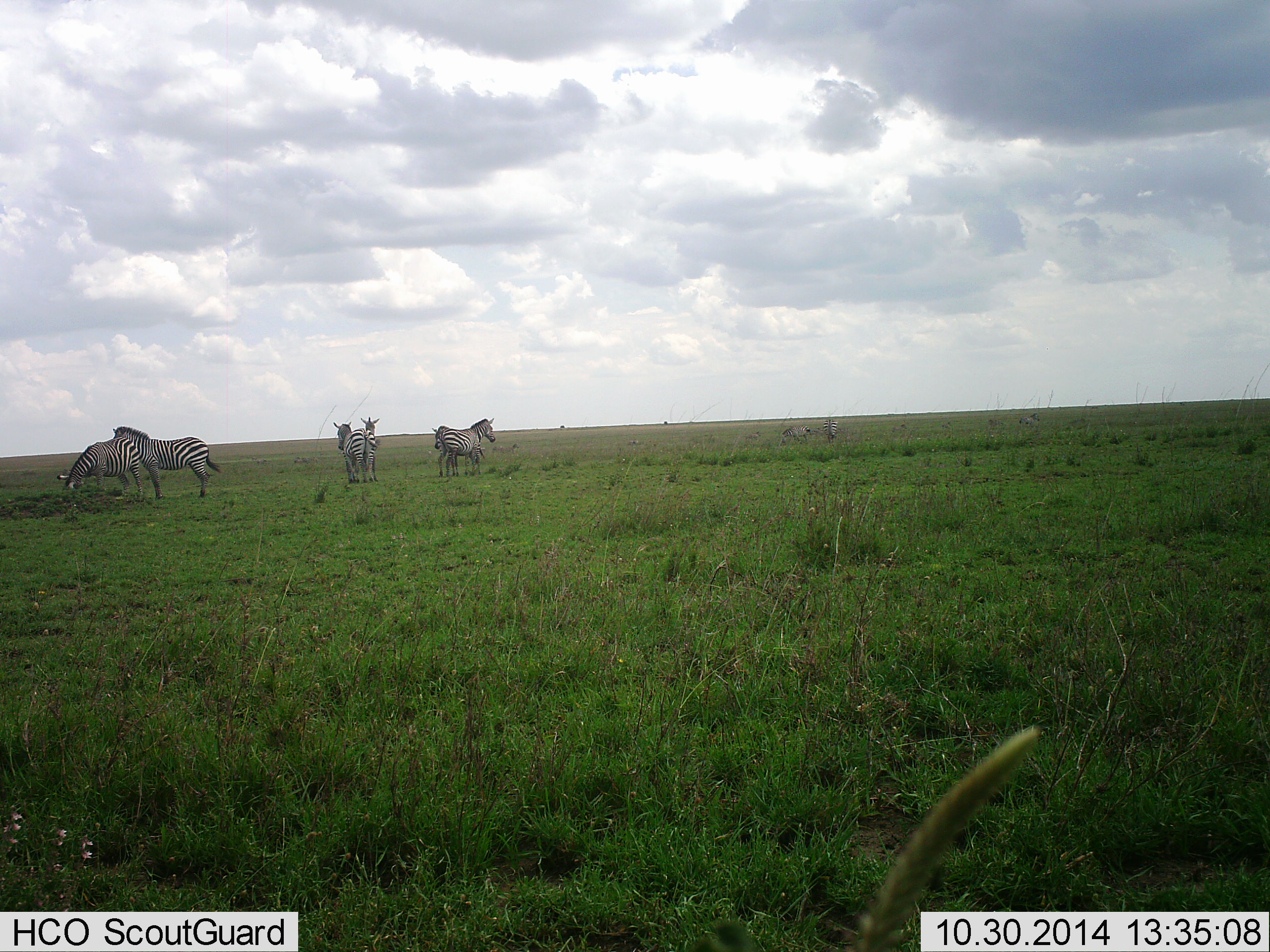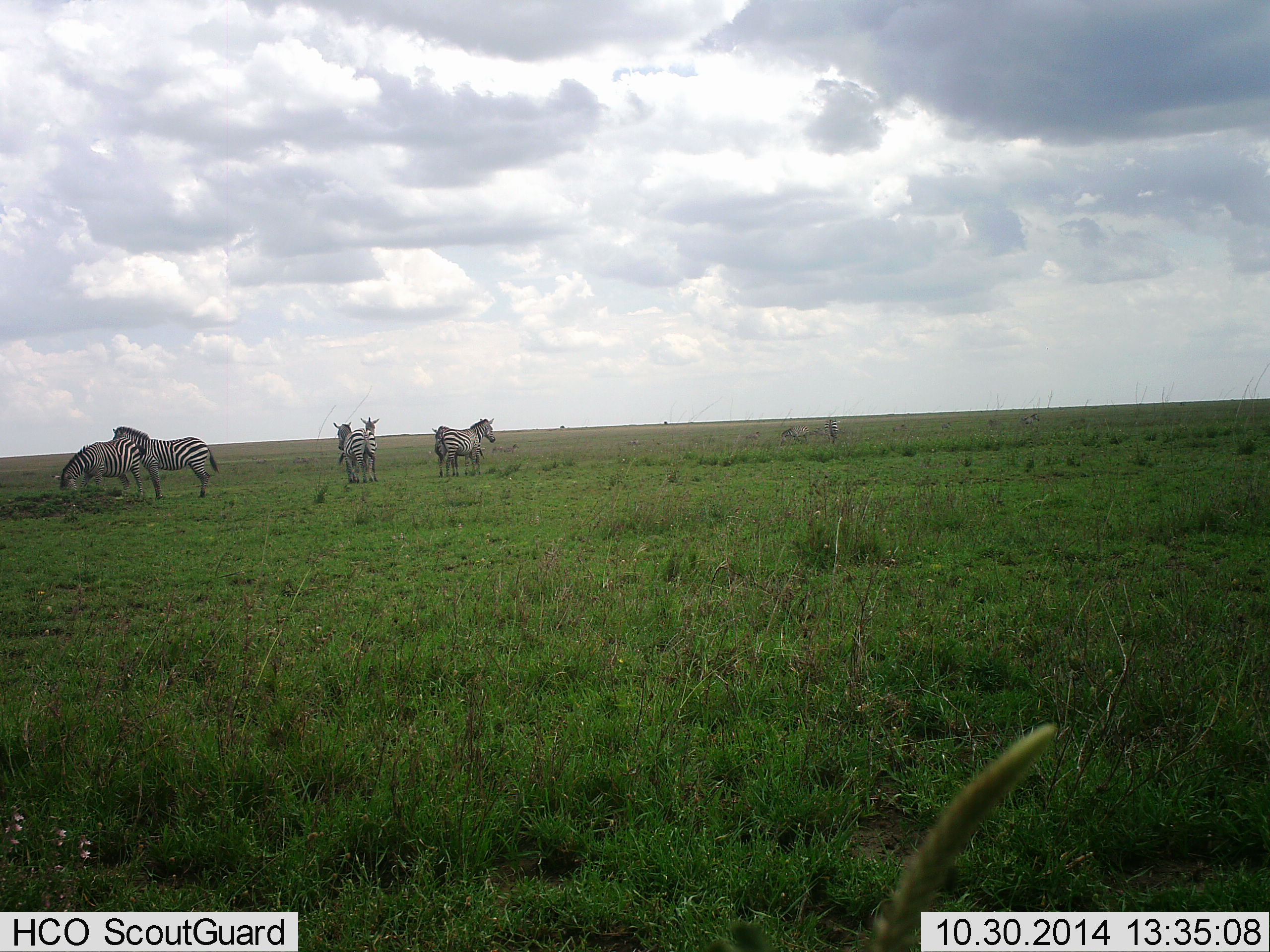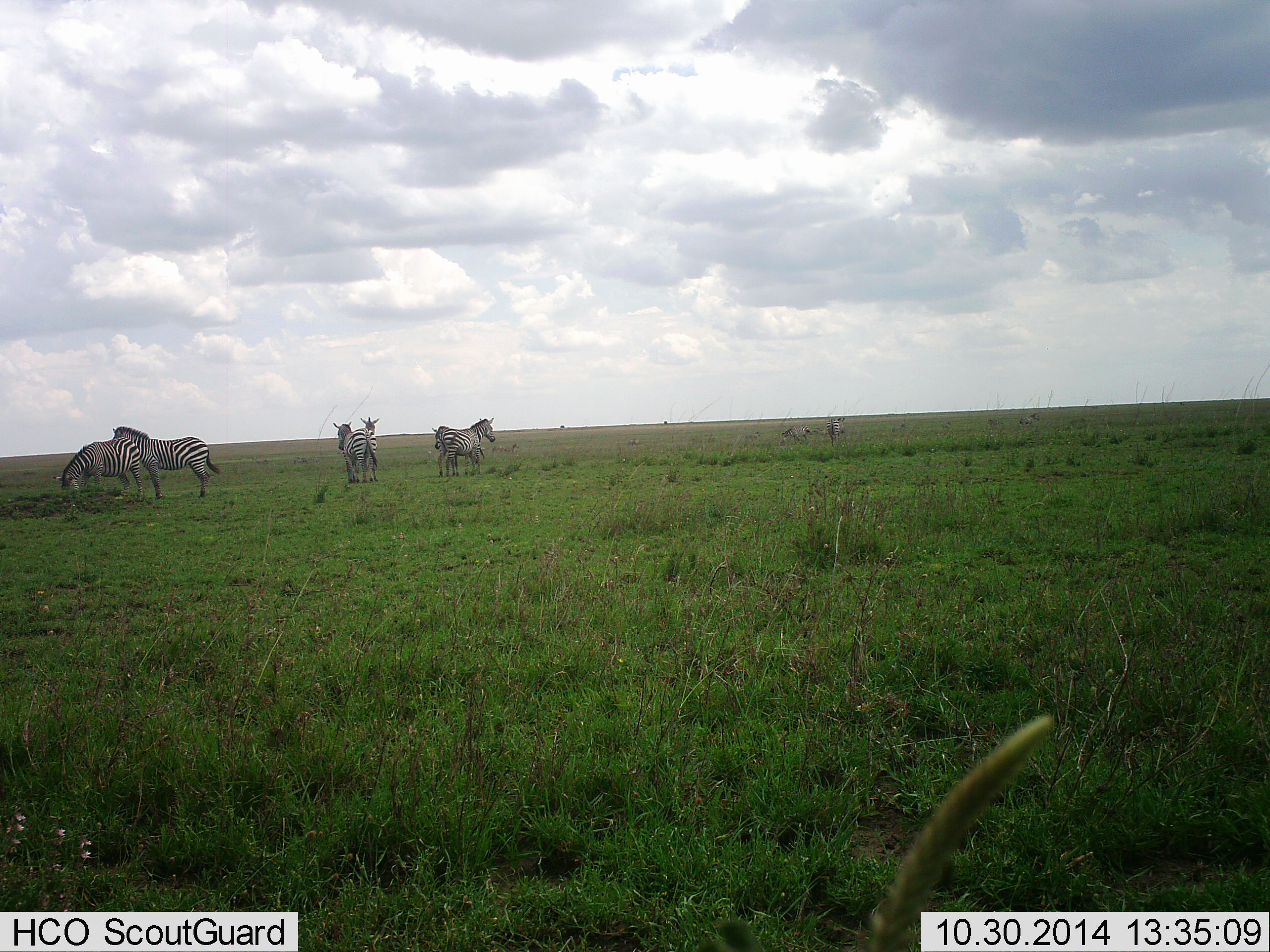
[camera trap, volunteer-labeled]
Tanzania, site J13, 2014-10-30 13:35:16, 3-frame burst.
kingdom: Animalia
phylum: Chordata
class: Mammalia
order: Perissodactyla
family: Equidae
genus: Equus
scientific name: Equus quagga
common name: plains zebra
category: zebra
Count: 5.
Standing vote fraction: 90%.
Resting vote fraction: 10%.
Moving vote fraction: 10%.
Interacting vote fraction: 0%.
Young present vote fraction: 0%.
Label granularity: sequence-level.